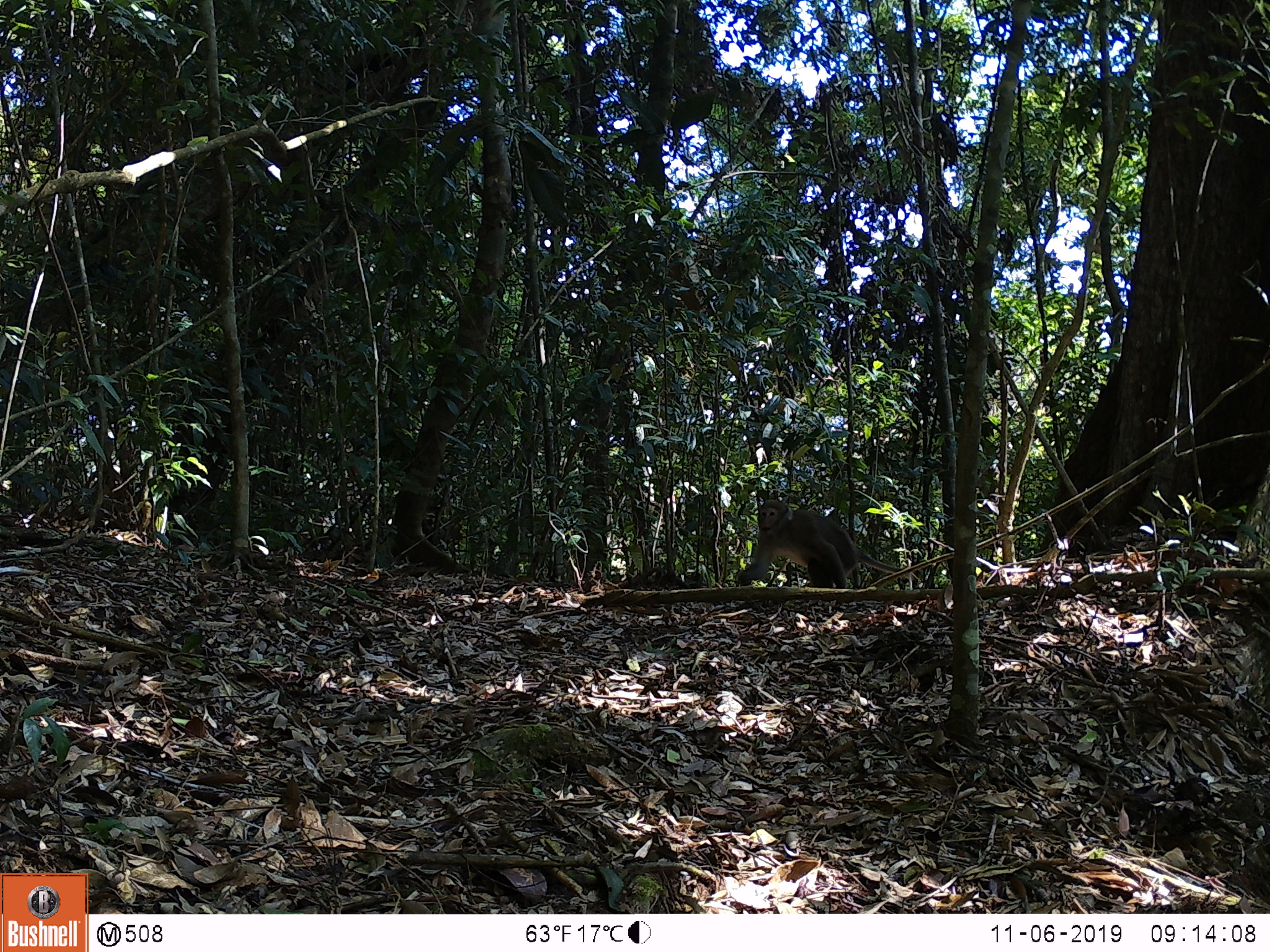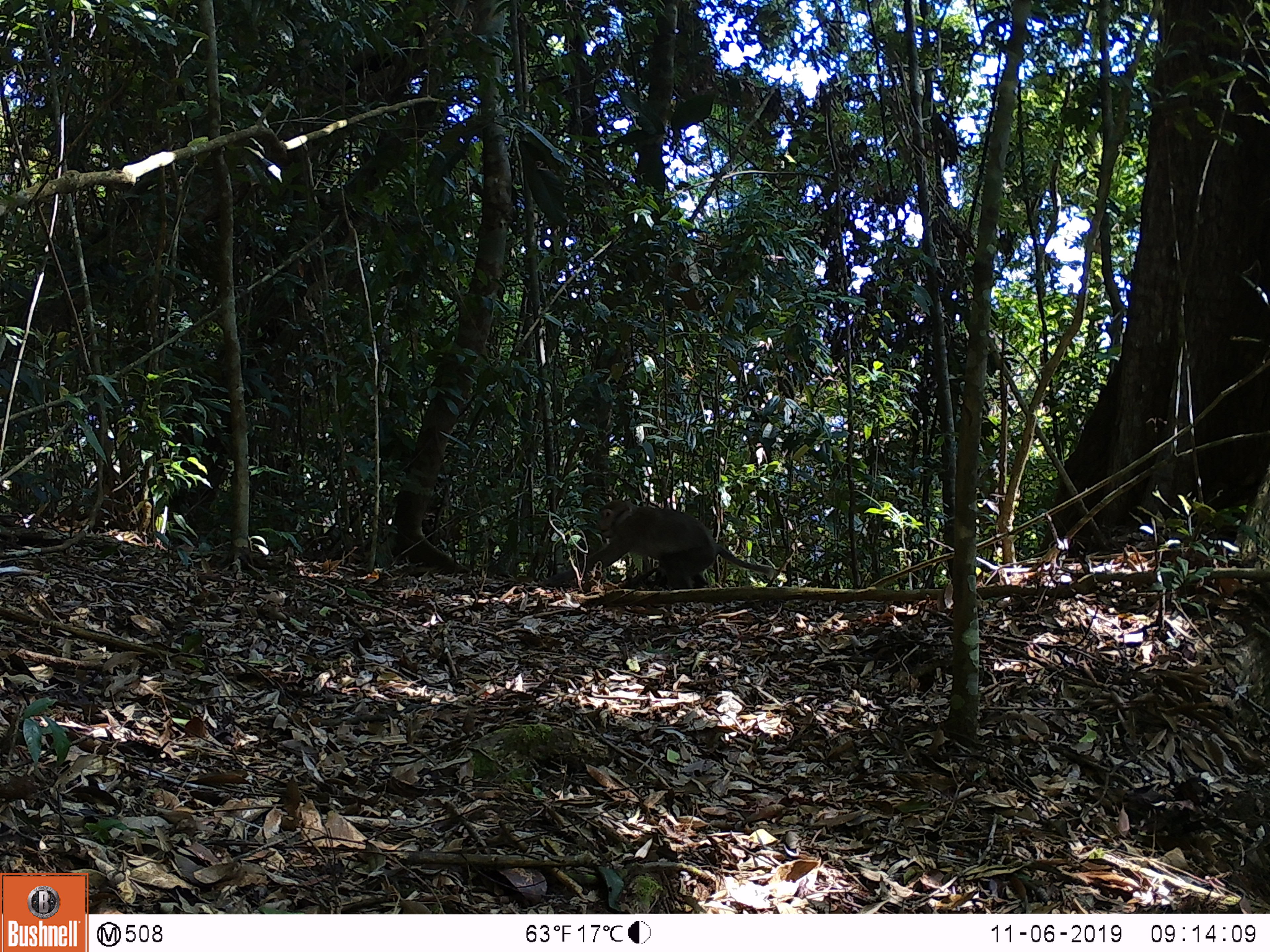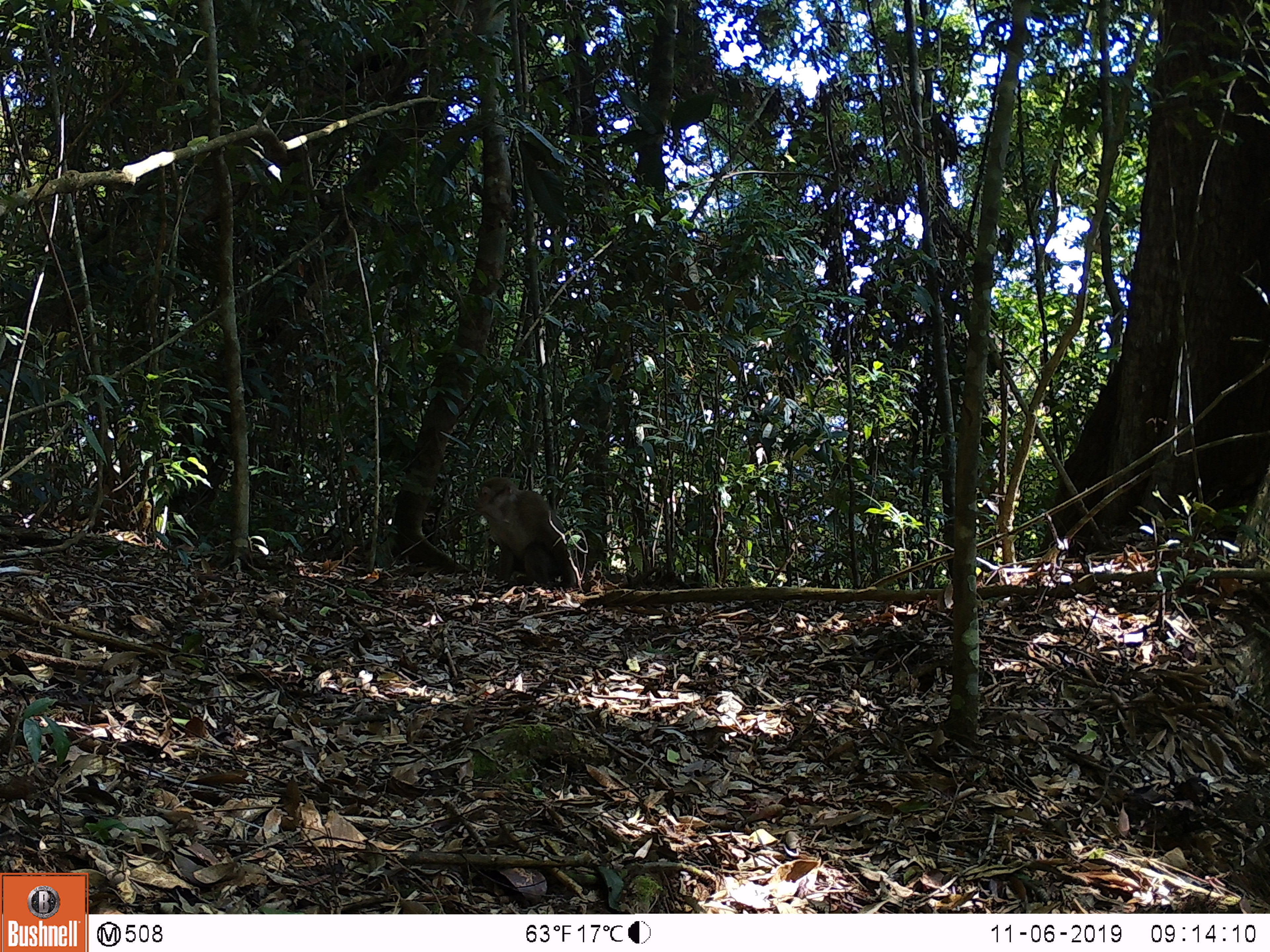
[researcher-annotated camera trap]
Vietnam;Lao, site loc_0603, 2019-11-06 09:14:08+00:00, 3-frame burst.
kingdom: Animalia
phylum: Chordata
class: Mammalia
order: Primates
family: Cercopithecidae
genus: Macaca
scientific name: Macaca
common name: macaques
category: assam or rhesus macaque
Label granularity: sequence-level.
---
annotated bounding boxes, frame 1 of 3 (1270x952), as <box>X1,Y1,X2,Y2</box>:
assam or rhesus macaque: <box>737,499,916,588</box>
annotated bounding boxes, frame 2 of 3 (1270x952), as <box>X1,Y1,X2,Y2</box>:
assam or rhesus macaque: <box>542,499,776,590</box>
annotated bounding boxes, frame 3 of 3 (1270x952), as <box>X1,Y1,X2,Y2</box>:
assam or rhesus macaque: <box>474,476,577,588</box>